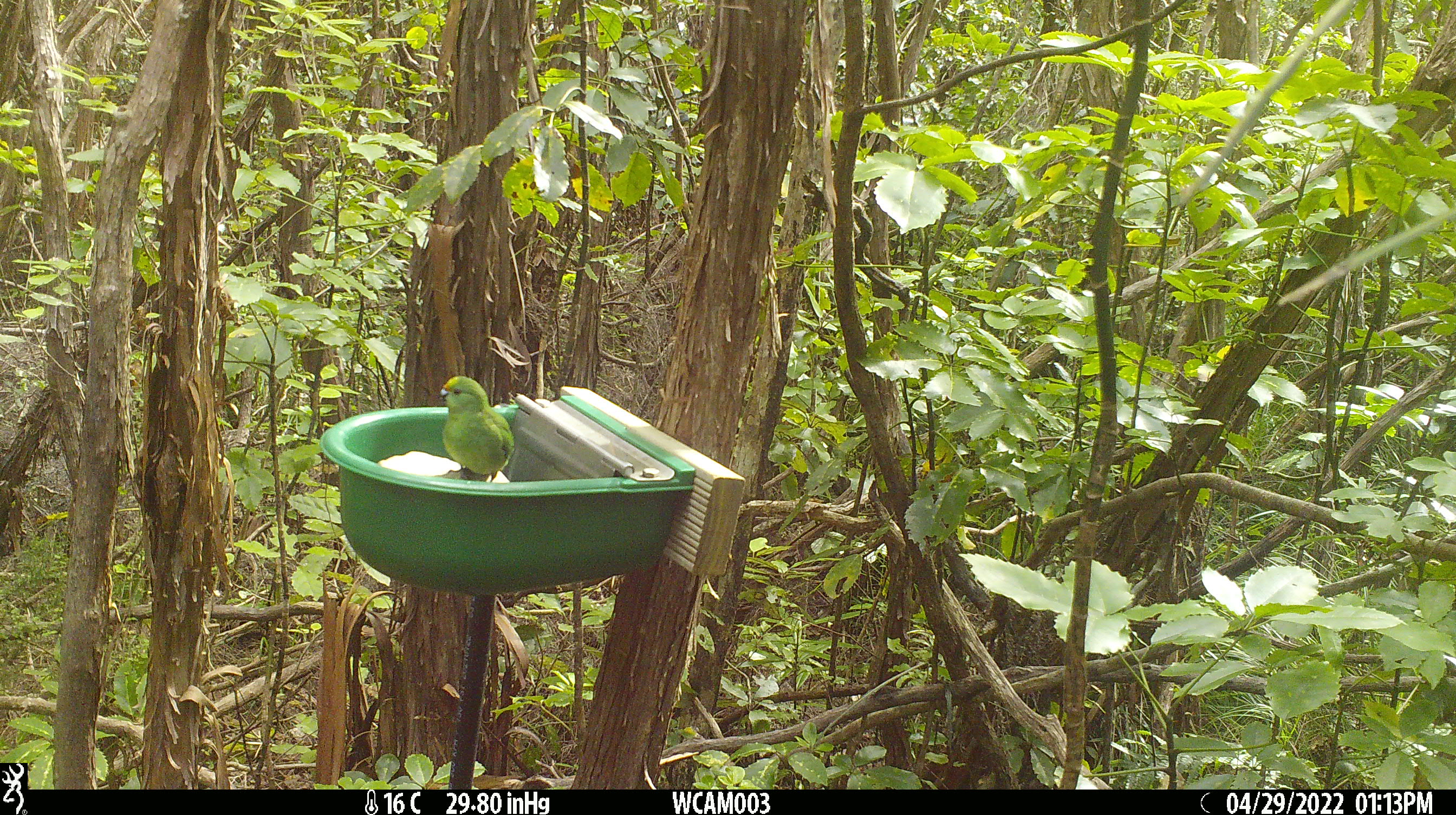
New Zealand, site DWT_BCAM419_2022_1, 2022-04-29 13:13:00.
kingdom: Animalia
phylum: Chordata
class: Aves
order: Psittaciformes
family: Psittaculidae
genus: Cyanoramphus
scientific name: Cyanoramphus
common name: parakeet